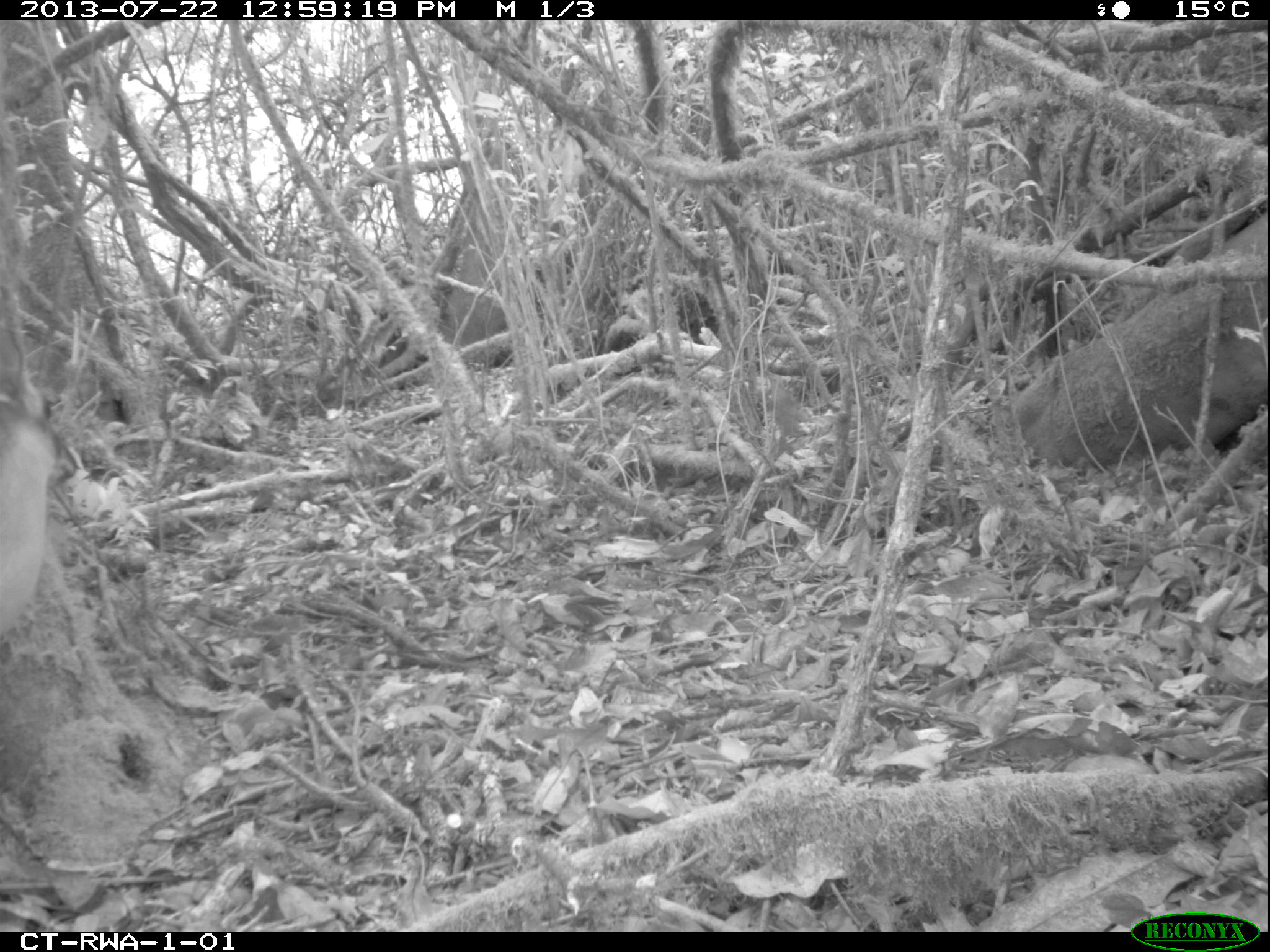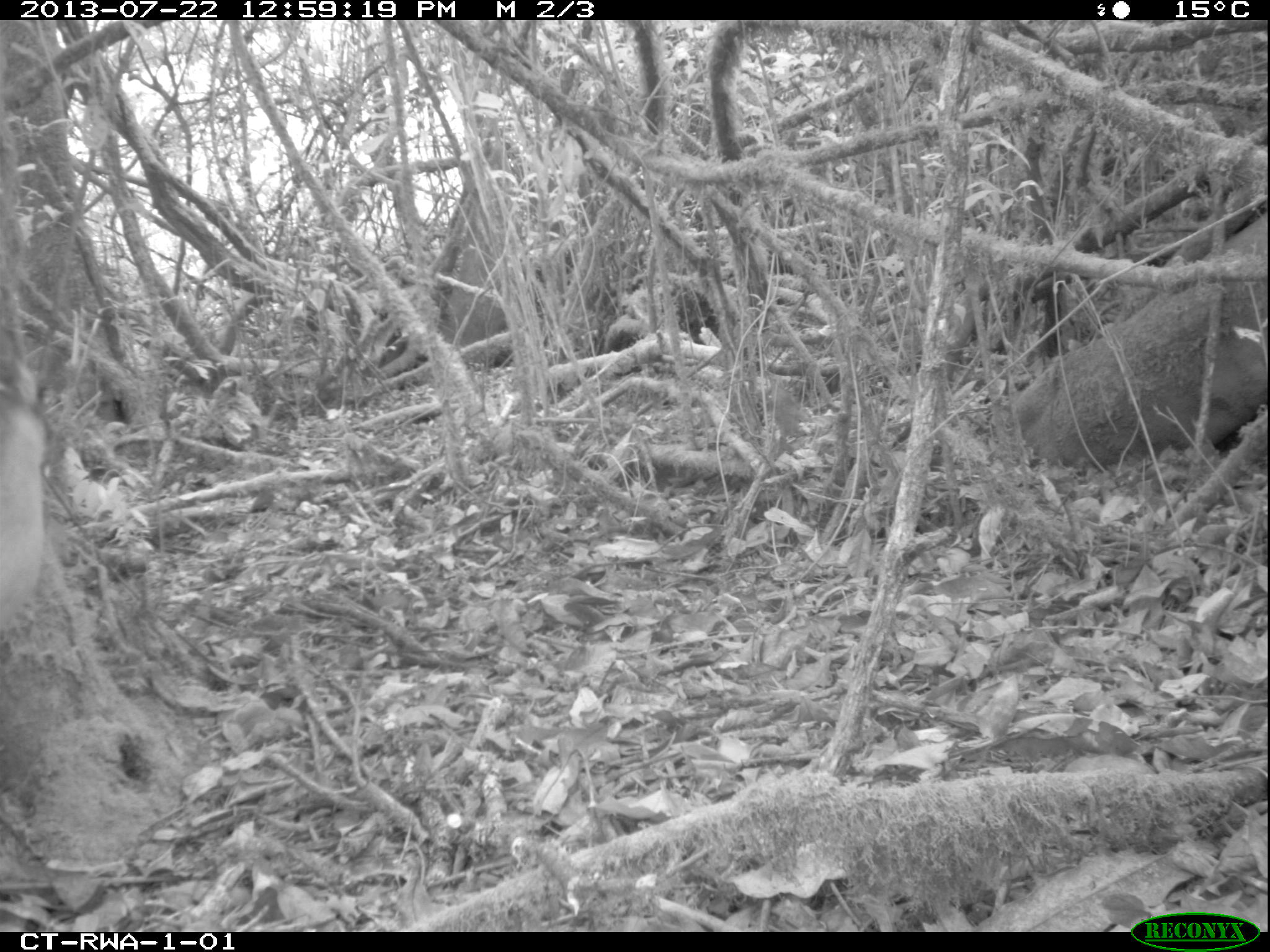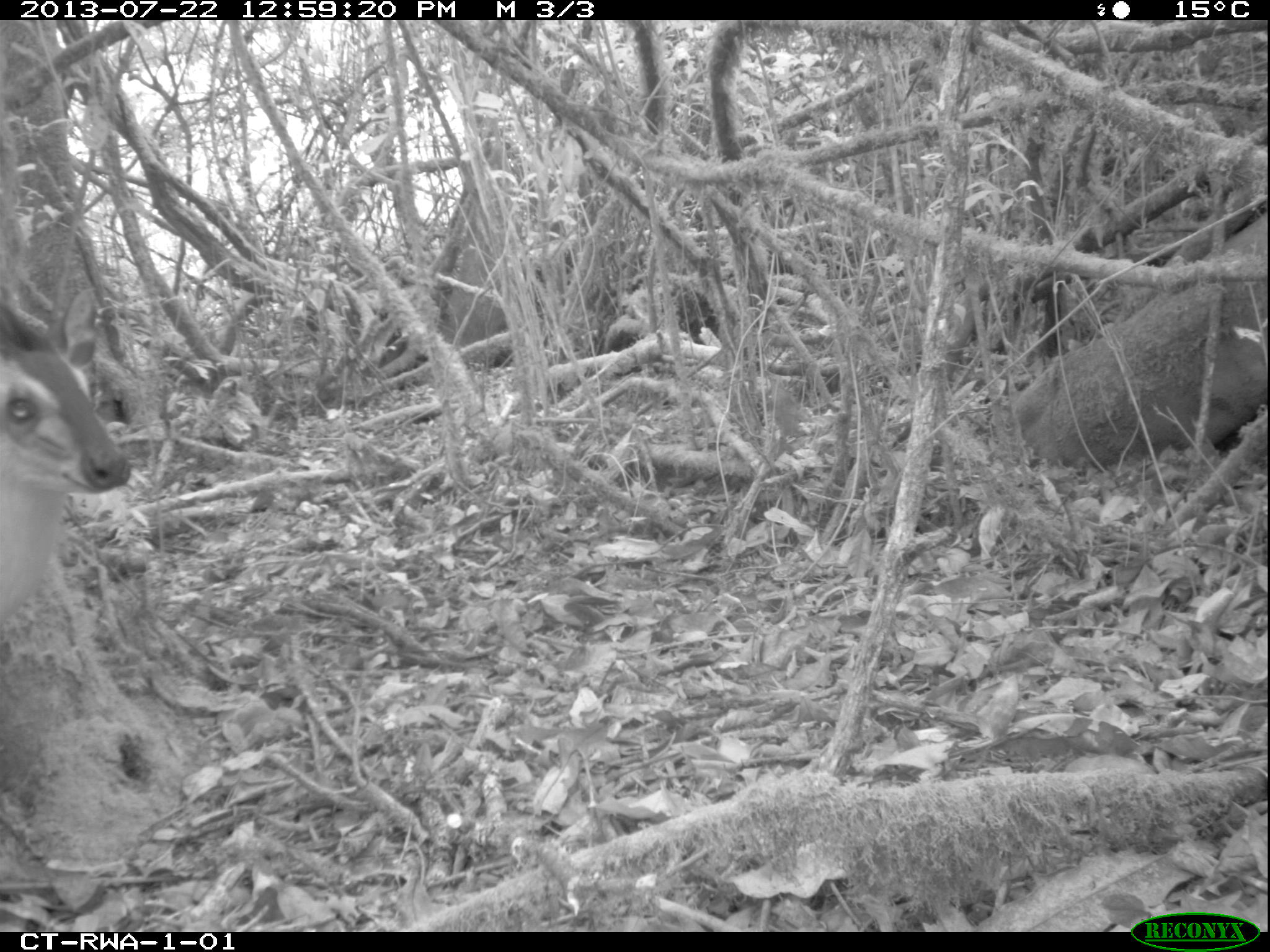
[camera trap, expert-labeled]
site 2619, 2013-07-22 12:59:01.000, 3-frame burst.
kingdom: Animalia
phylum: Chordata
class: Mammalia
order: Artiodactyla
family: Bovidae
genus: Cephalophus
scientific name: Cephalophus nigrifrons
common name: black-fronted duiker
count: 1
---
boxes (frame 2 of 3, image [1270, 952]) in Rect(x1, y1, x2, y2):
cephalophus nigrifrons: Rect(0, 355, 47, 636)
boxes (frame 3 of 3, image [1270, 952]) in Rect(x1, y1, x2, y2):
cephalophus nigrifrons: Rect(0, 287, 128, 619)